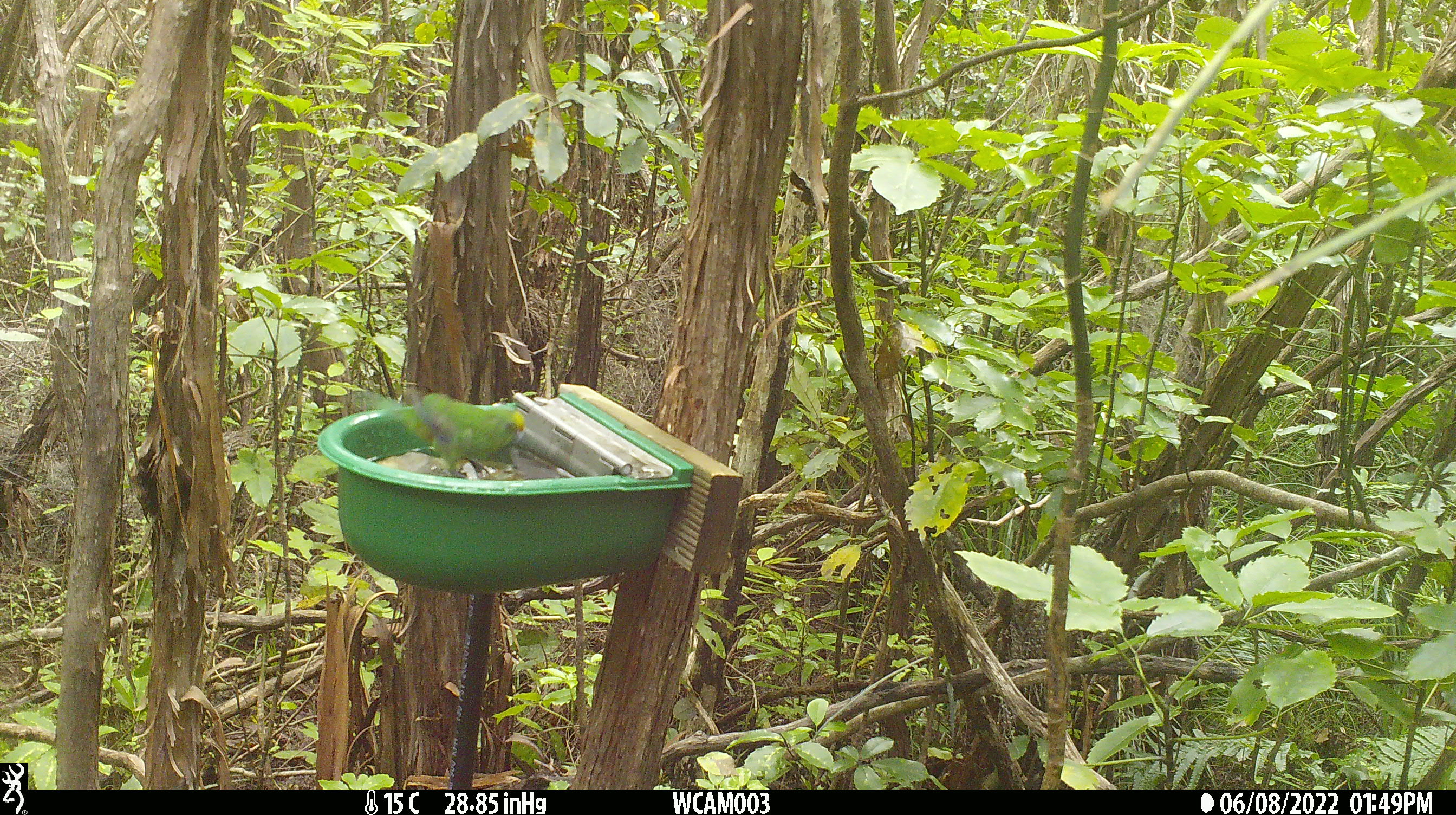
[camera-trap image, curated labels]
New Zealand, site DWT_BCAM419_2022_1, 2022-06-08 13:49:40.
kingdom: Animalia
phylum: Chordata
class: Aves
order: Psittaciformes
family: Psittaculidae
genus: Cyanoramphus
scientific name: Cyanoramphus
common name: parakeet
Parakeet (Cyanoramphus).